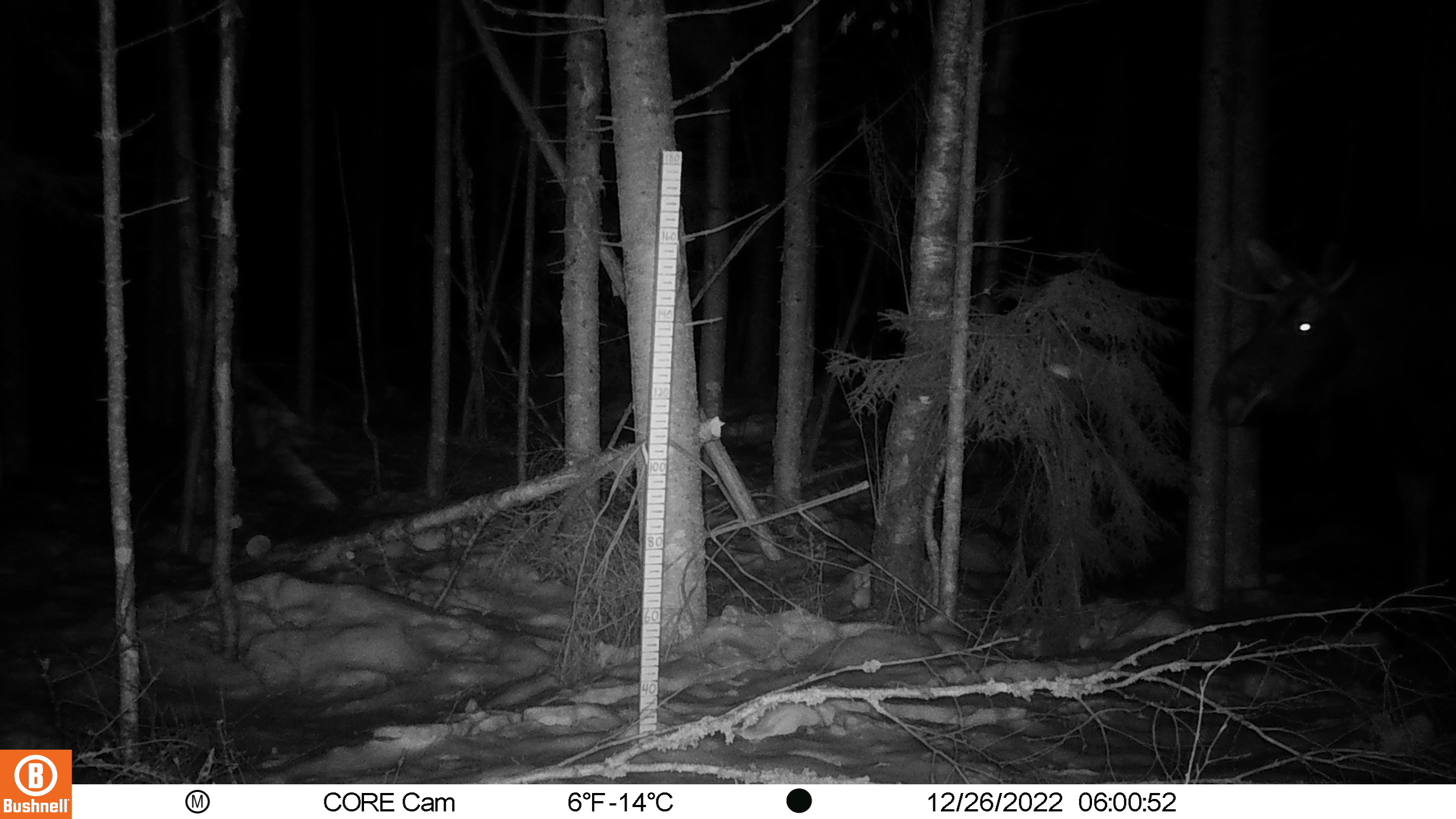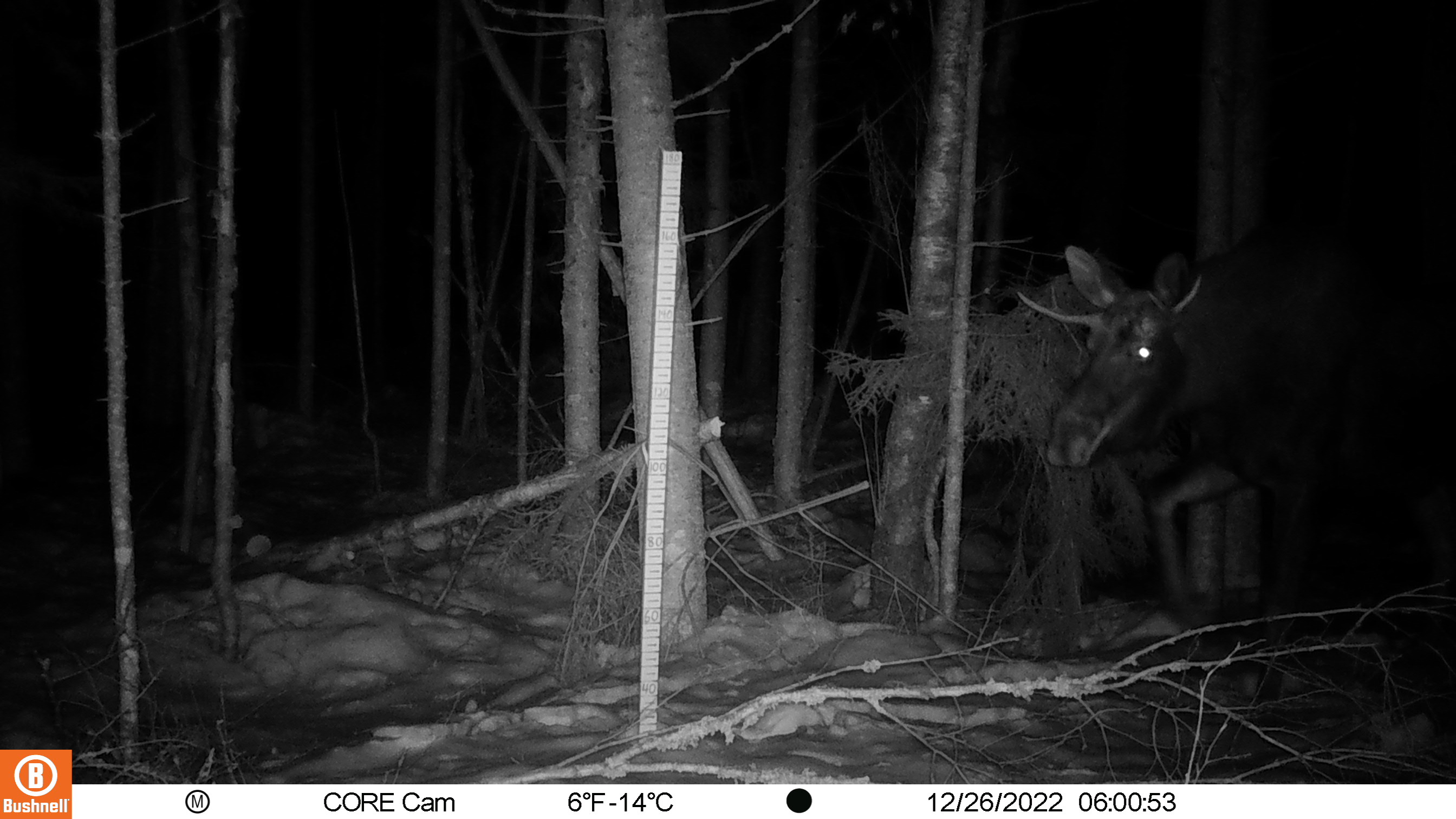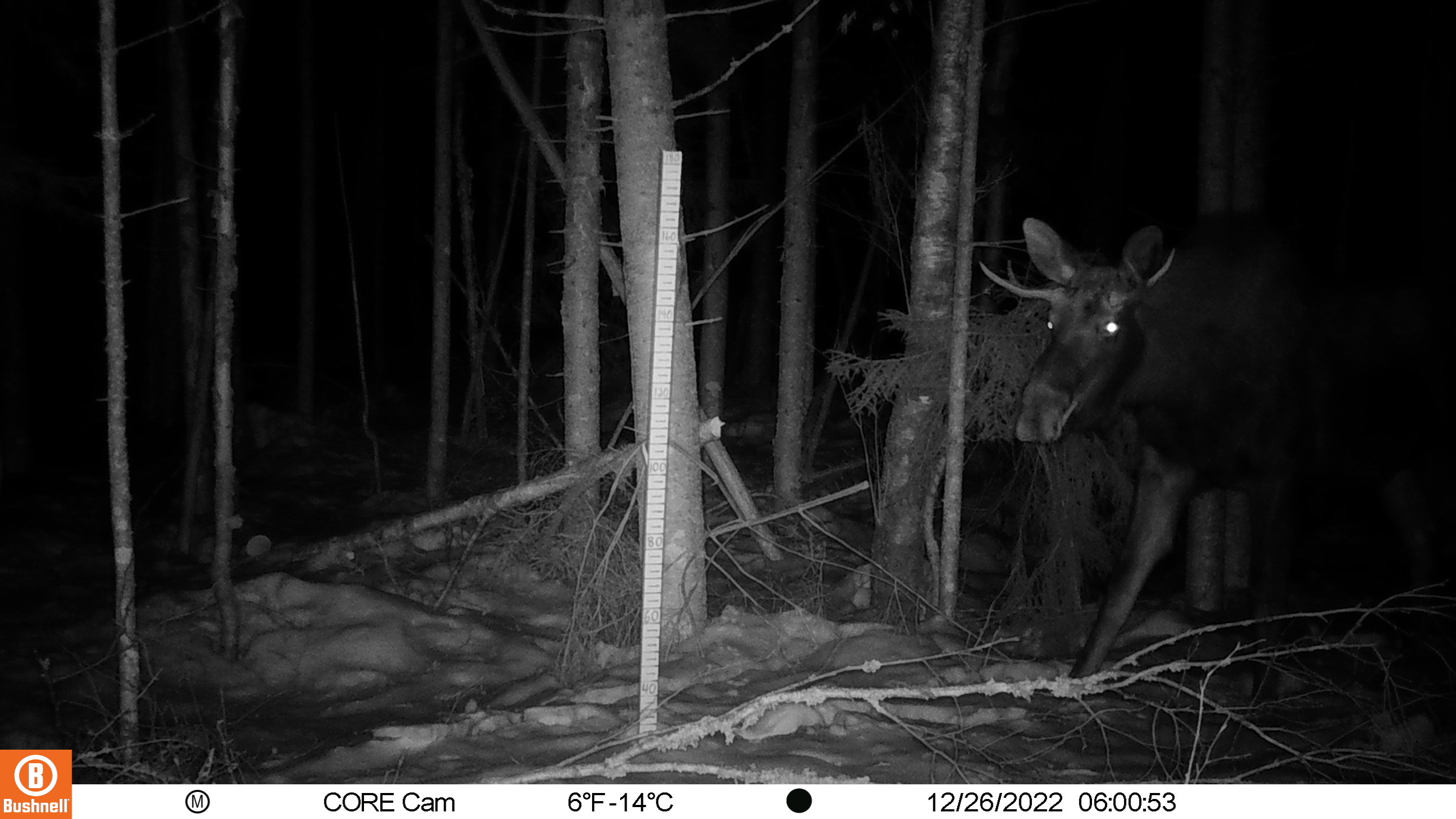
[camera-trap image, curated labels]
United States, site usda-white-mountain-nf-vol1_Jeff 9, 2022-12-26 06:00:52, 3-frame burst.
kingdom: Animalia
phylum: Chordata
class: Mammalia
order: Artiodactyla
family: Cervidae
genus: Alces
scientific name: Alces alces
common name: moose